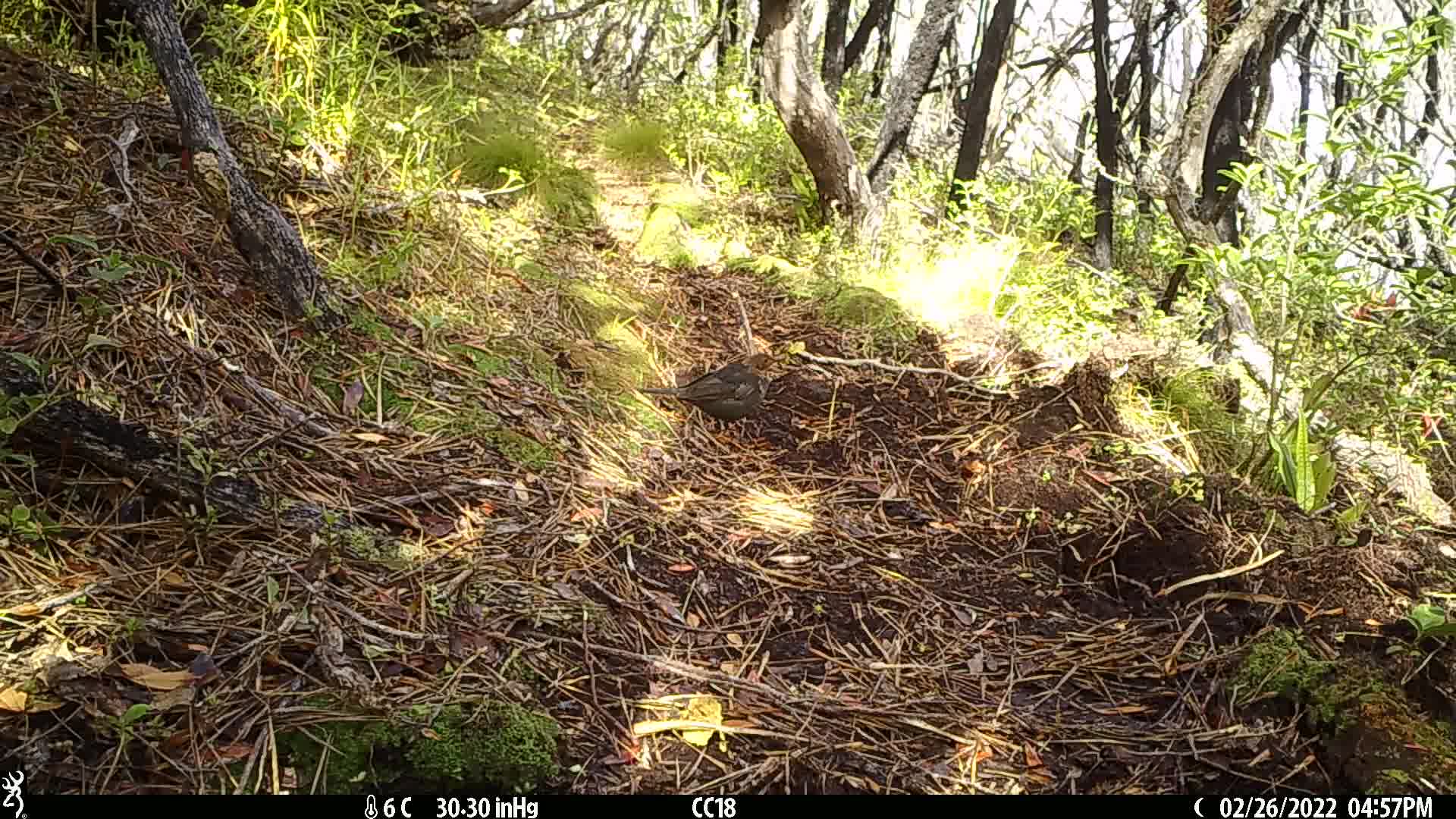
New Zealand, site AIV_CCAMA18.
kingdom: Animalia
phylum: Chordata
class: Aves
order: Passeriformes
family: Turdidae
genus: Turdus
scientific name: Turdus merula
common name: eurasian blackbird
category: blackbird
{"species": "blackbird (eurasian blackbird) (Turdus merula)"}